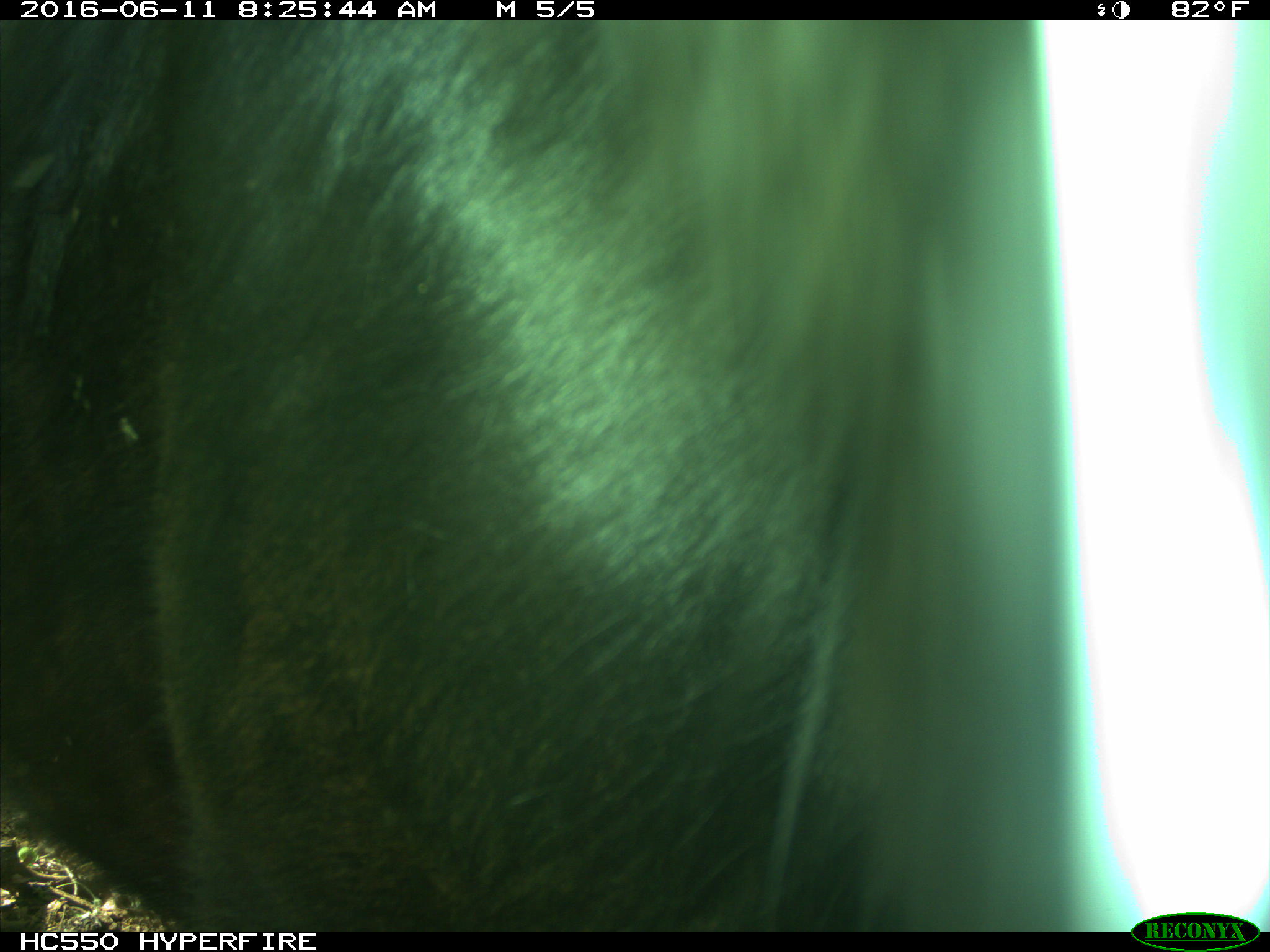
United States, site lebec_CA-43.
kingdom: Animalia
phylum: Chordata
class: Mammalia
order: Artiodactyla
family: Bovidae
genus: Bos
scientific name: Bos taurus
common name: domestic cow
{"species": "Bos taurus (domestic cow)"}